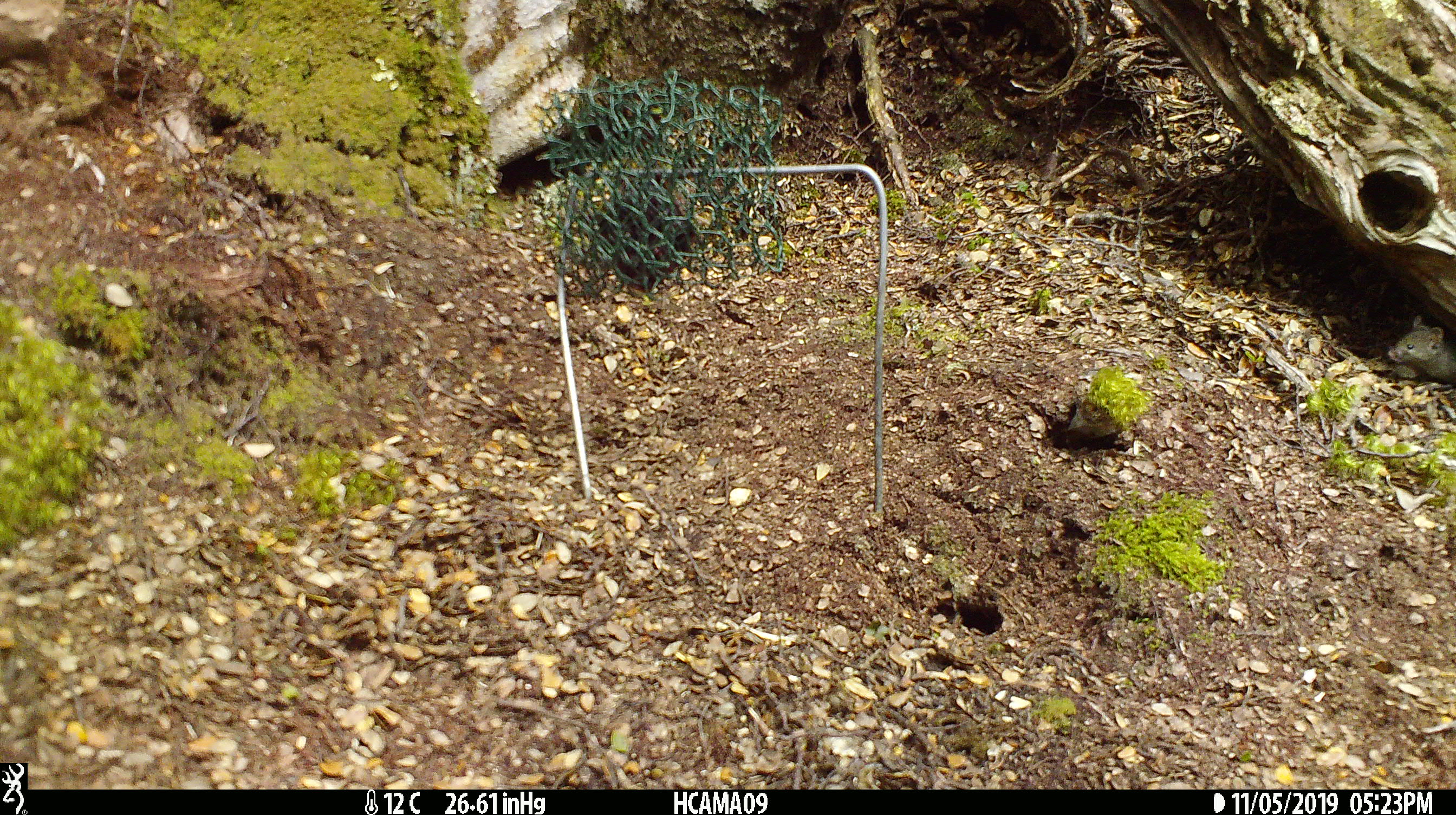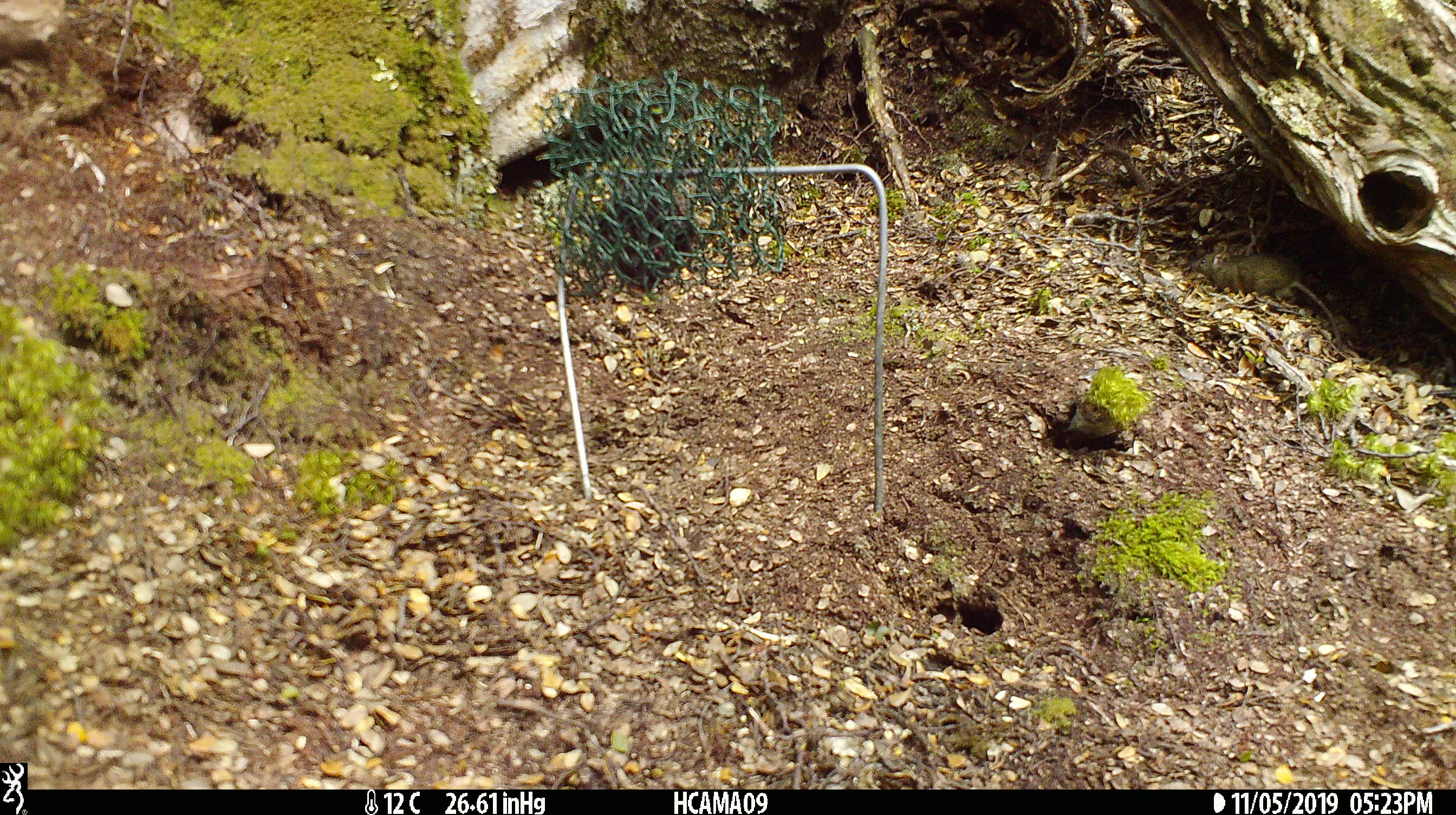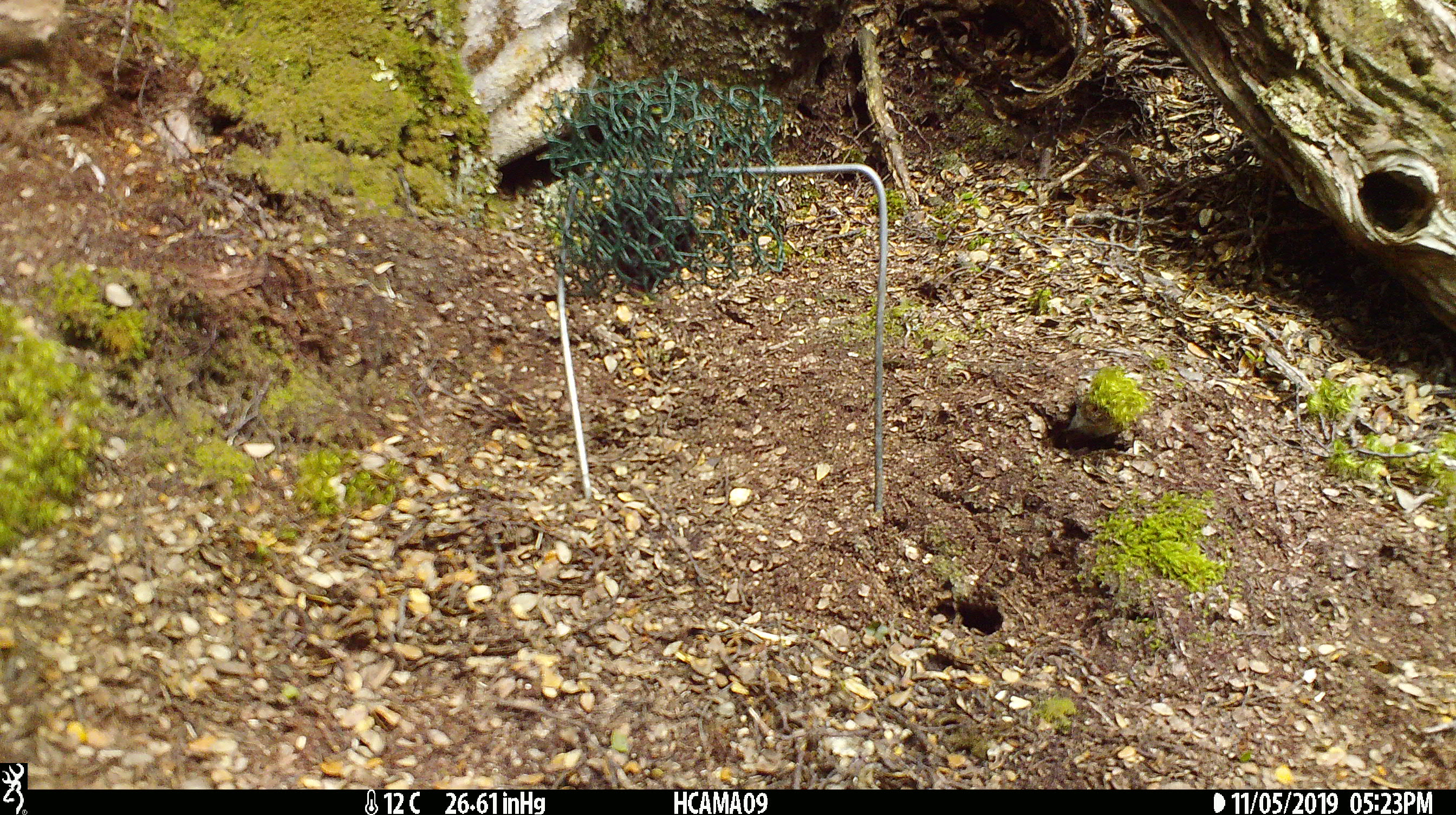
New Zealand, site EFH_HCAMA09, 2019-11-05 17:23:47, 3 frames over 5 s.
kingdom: Animalia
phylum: Chordata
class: Mammalia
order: Rodentia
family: Muridae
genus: Mus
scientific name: Mus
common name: mouse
Mouse (Mus).